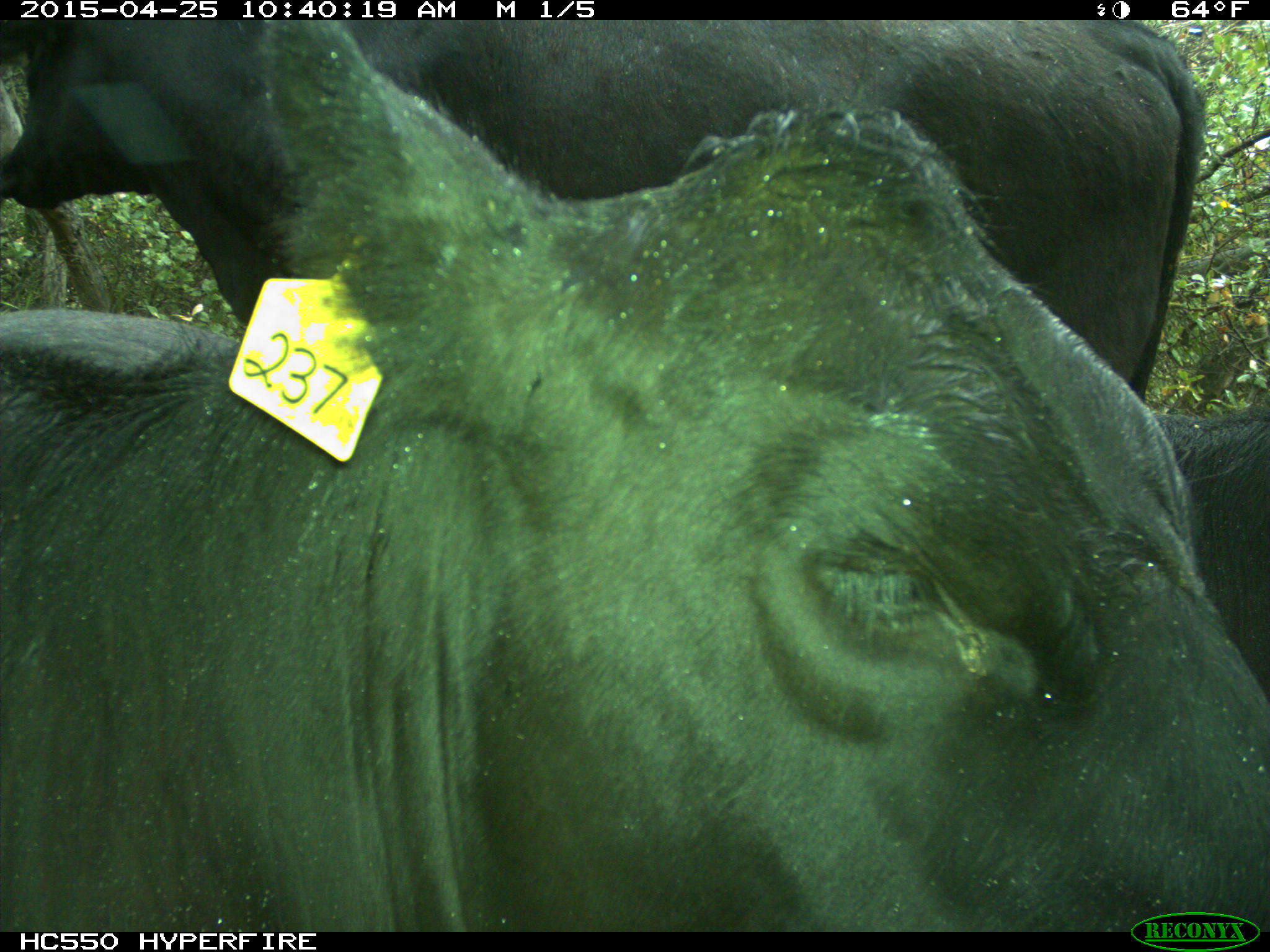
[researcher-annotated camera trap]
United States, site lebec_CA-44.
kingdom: Animalia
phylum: Chordata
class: Mammalia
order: Artiodactyla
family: Suidae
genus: Sus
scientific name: Sus scrofa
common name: wild boar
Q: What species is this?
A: Sus scrofa (wild boar).